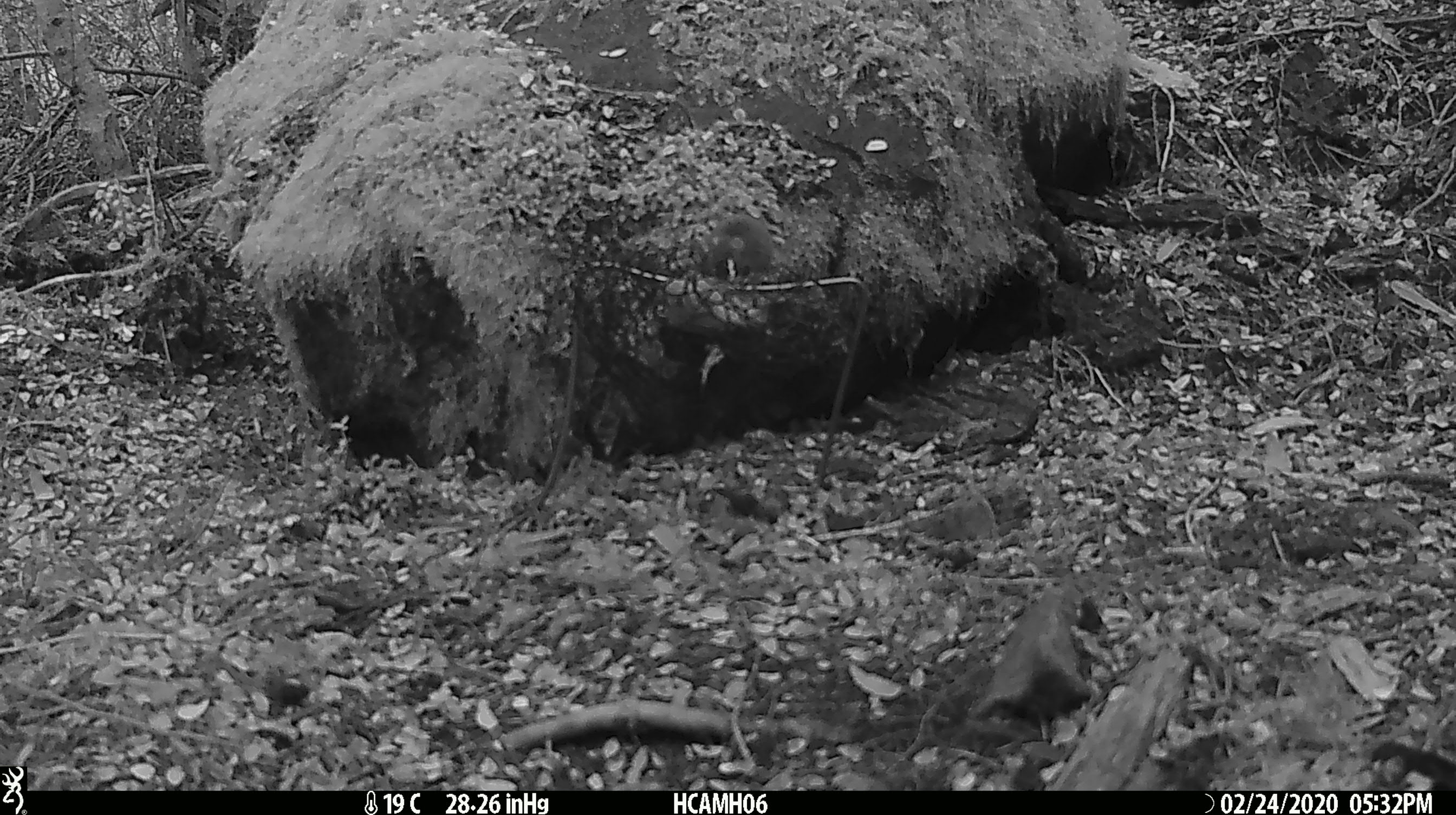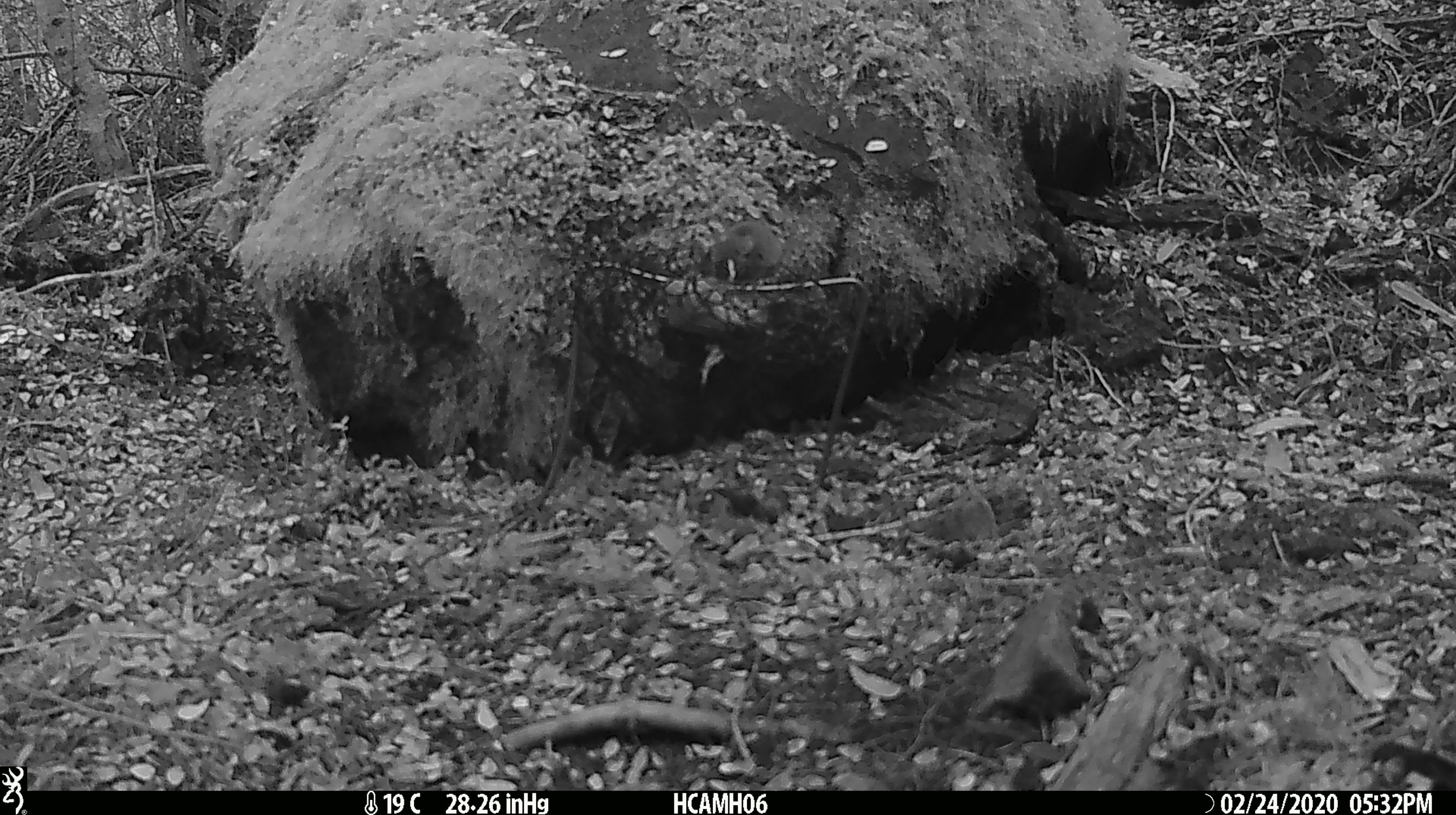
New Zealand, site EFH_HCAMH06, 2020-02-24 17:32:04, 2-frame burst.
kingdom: Animalia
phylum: Chordata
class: Mammalia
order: Rodentia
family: Muridae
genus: Mus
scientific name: Mus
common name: mouse